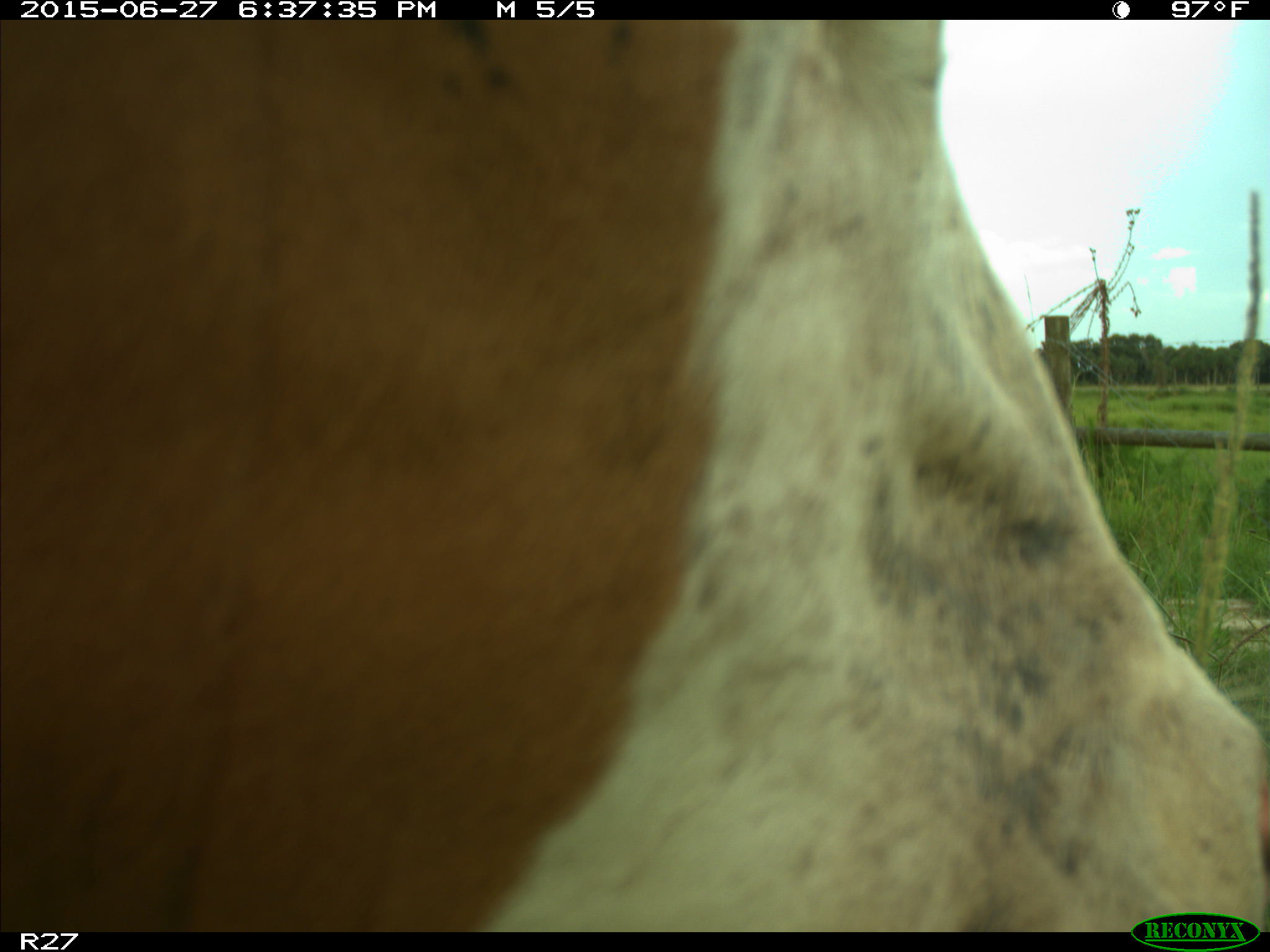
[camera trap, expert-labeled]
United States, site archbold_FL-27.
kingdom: Animalia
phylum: Chordata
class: Mammalia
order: Artiodactyla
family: Bovidae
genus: Bos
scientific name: Bos taurus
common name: domestic cow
Bos taurus (domestic cow).